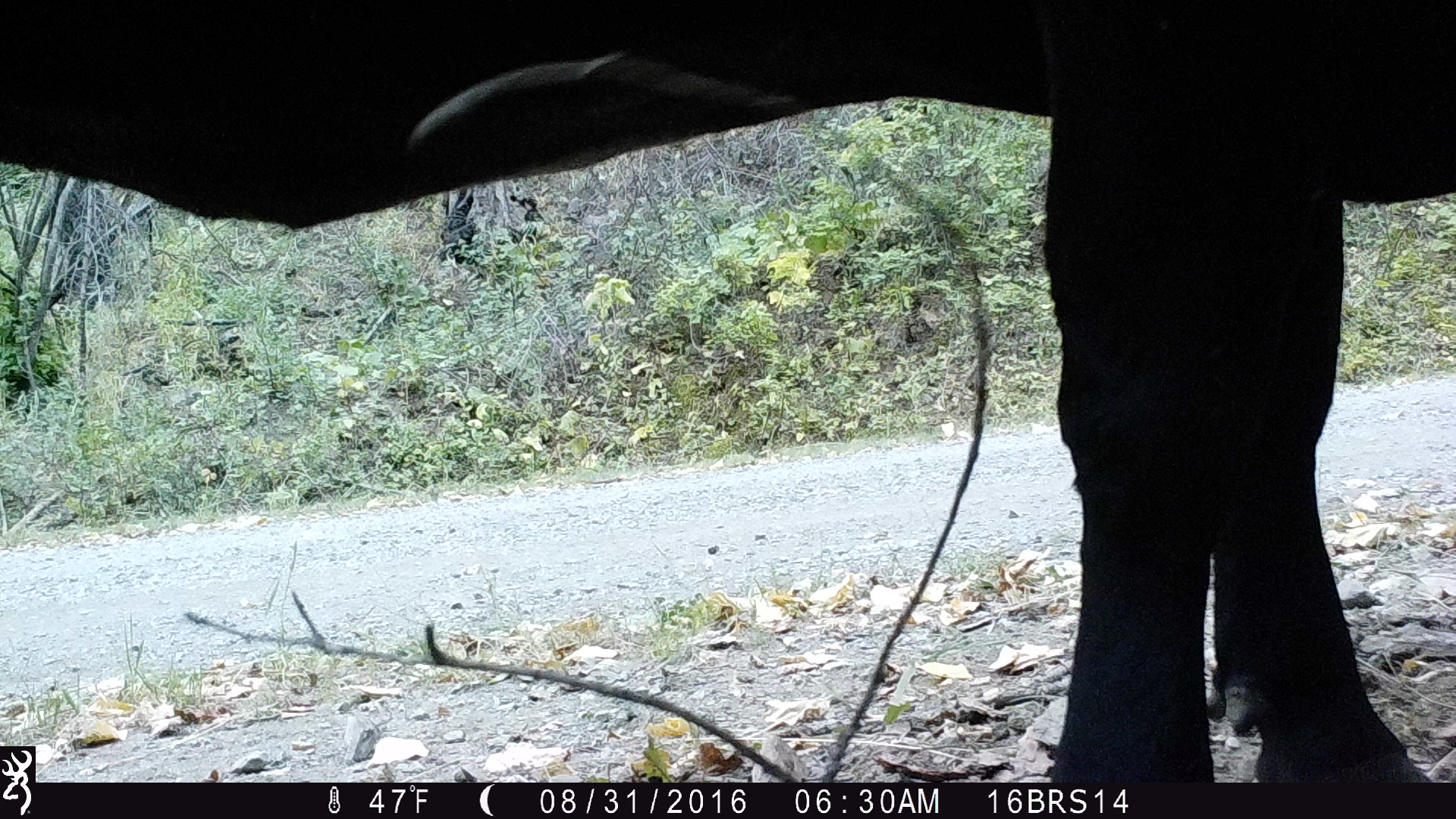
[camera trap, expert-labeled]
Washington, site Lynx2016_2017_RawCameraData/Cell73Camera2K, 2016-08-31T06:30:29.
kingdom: Animalia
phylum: Chordata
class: Mammalia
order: Artiodactyla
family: Bovidae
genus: Bos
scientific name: Bos taurus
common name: domestic cattle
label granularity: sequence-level